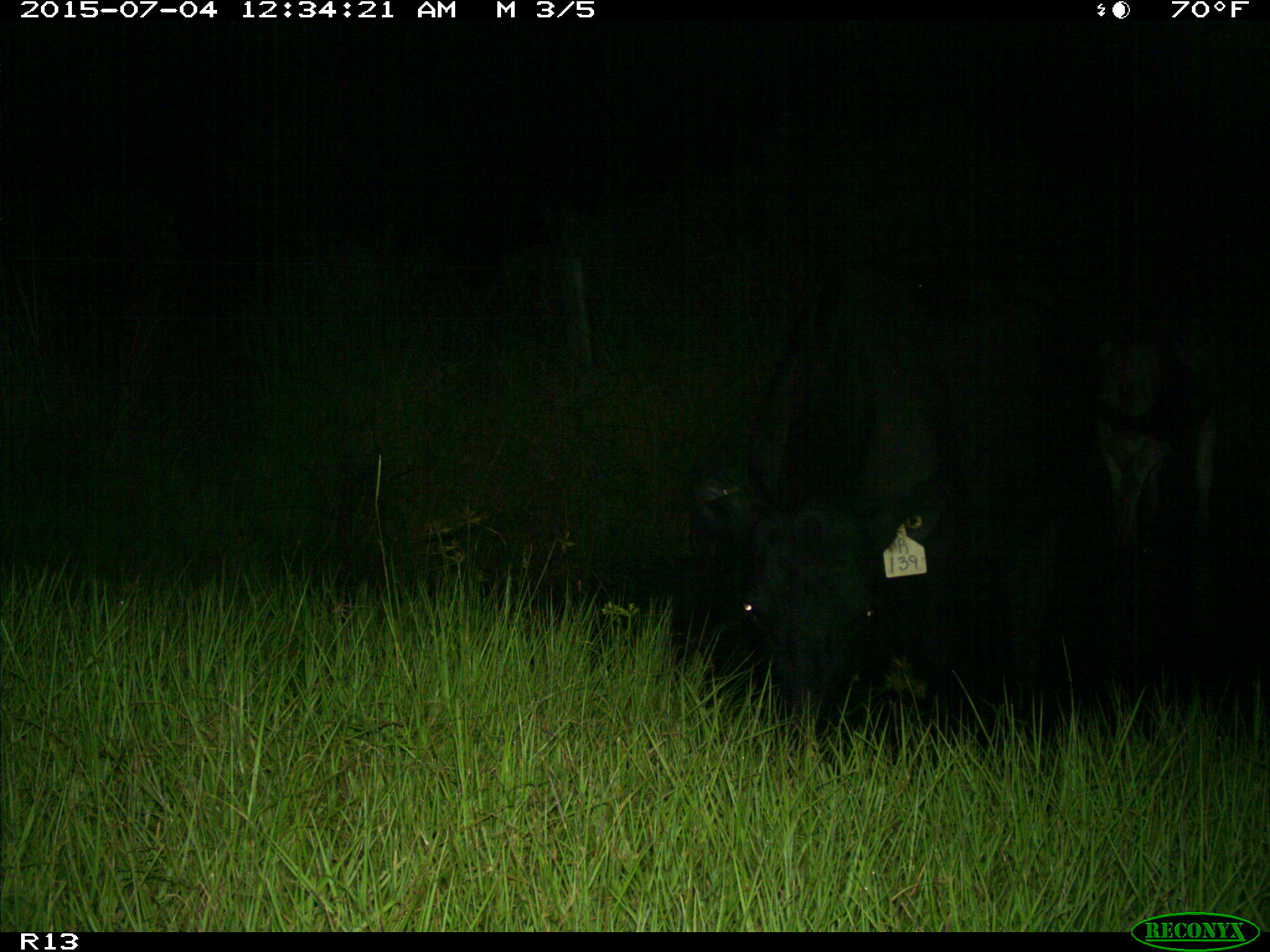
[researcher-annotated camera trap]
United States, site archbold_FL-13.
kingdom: Animalia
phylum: Chordata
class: Mammalia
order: Artiodactyla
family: Bovidae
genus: Bos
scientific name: Bos taurus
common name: domestic cow